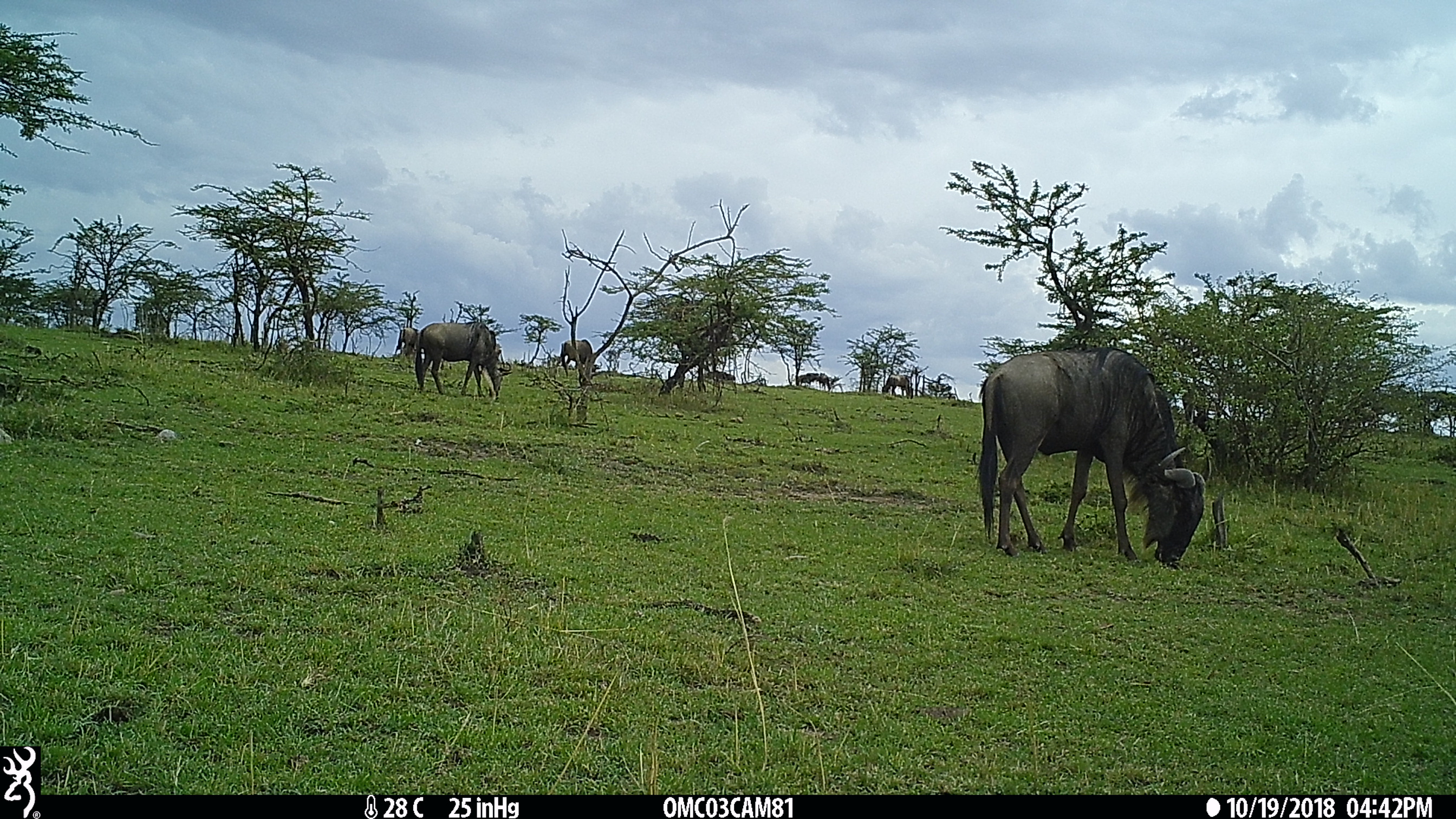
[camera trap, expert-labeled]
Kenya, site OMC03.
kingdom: Animalia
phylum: Chordata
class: Mammalia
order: Artiodactyla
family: Bovidae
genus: Connochaetes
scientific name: Connochaetes taurinus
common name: blue wildebeest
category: wildebeest